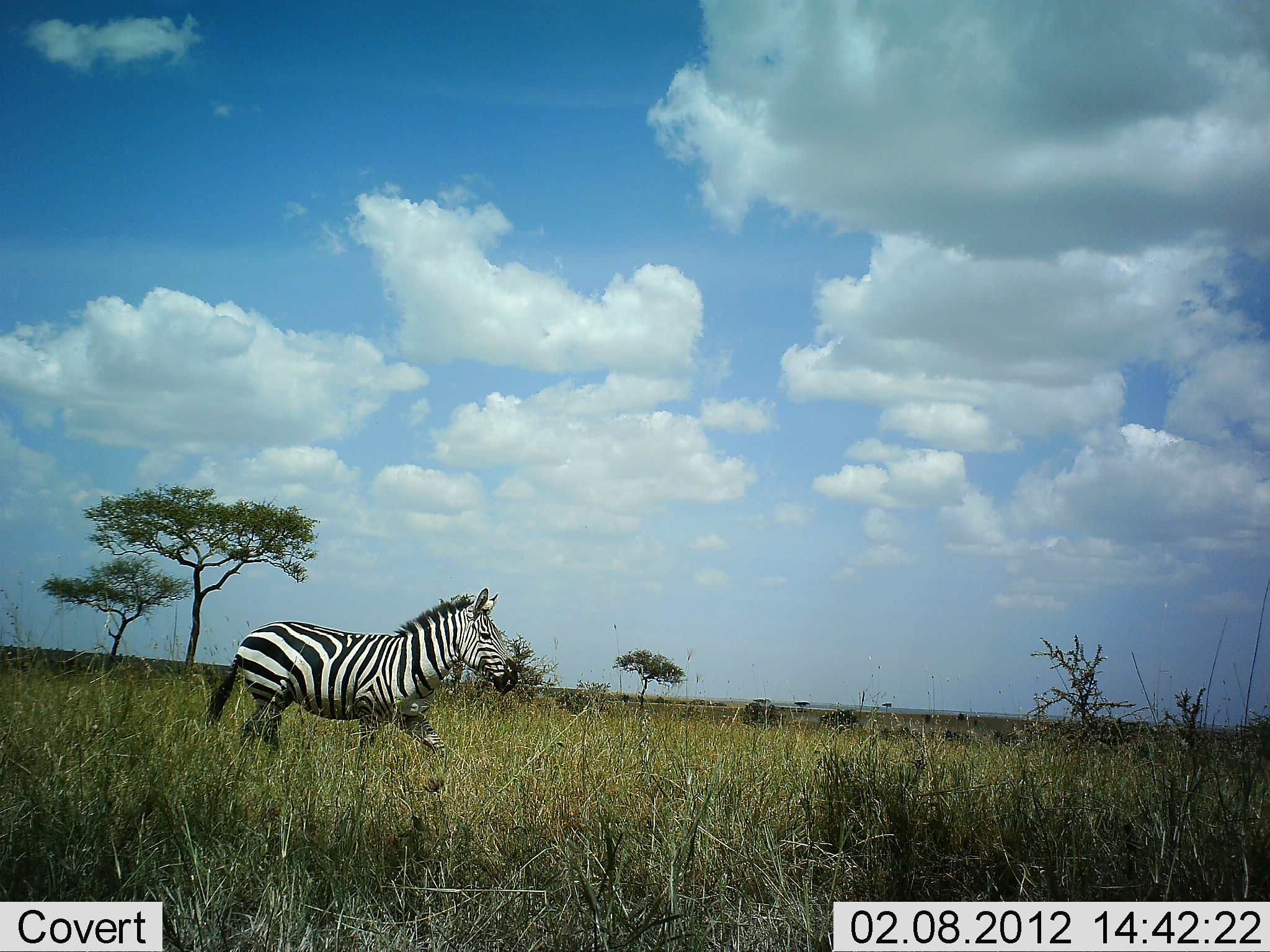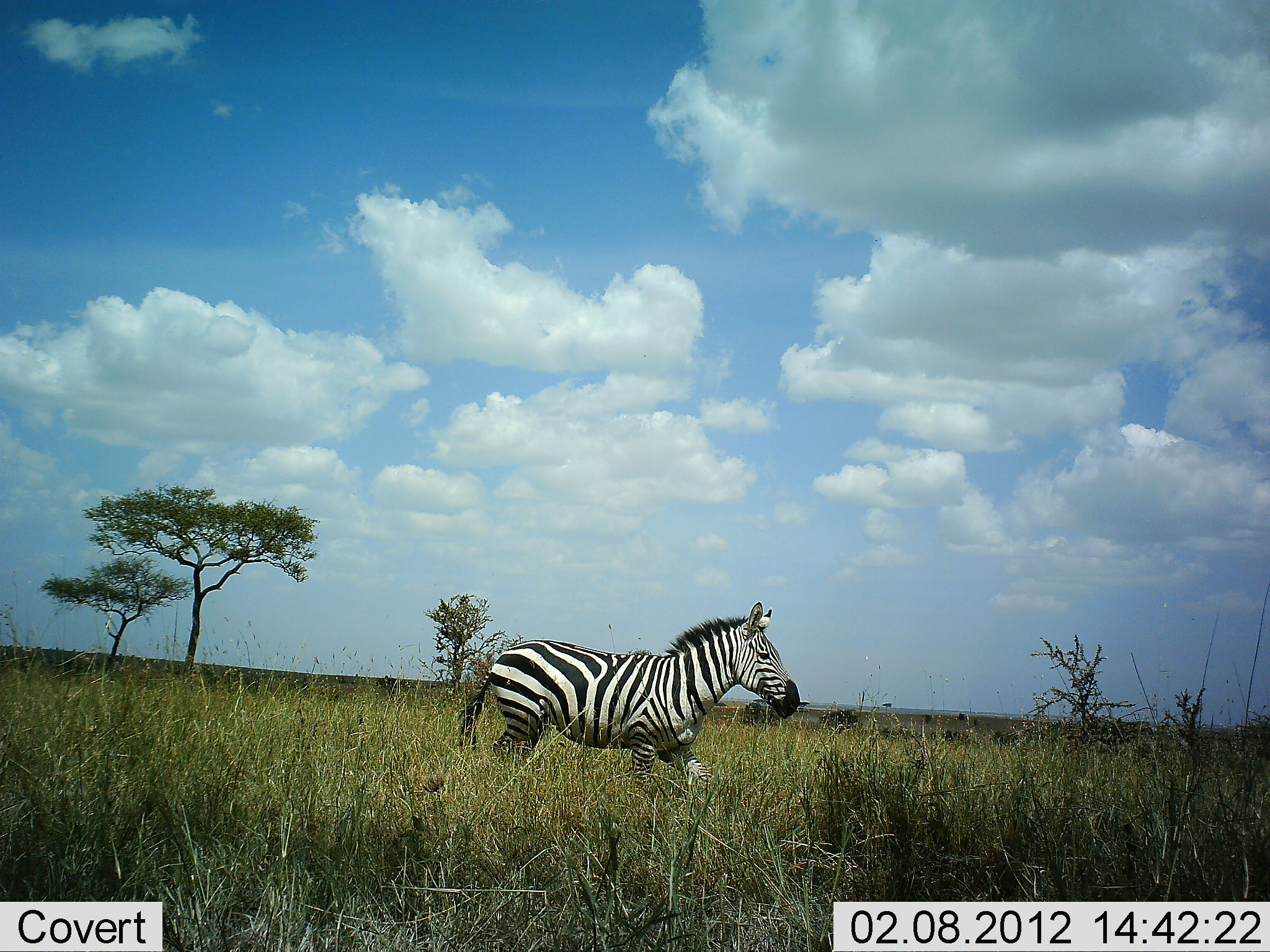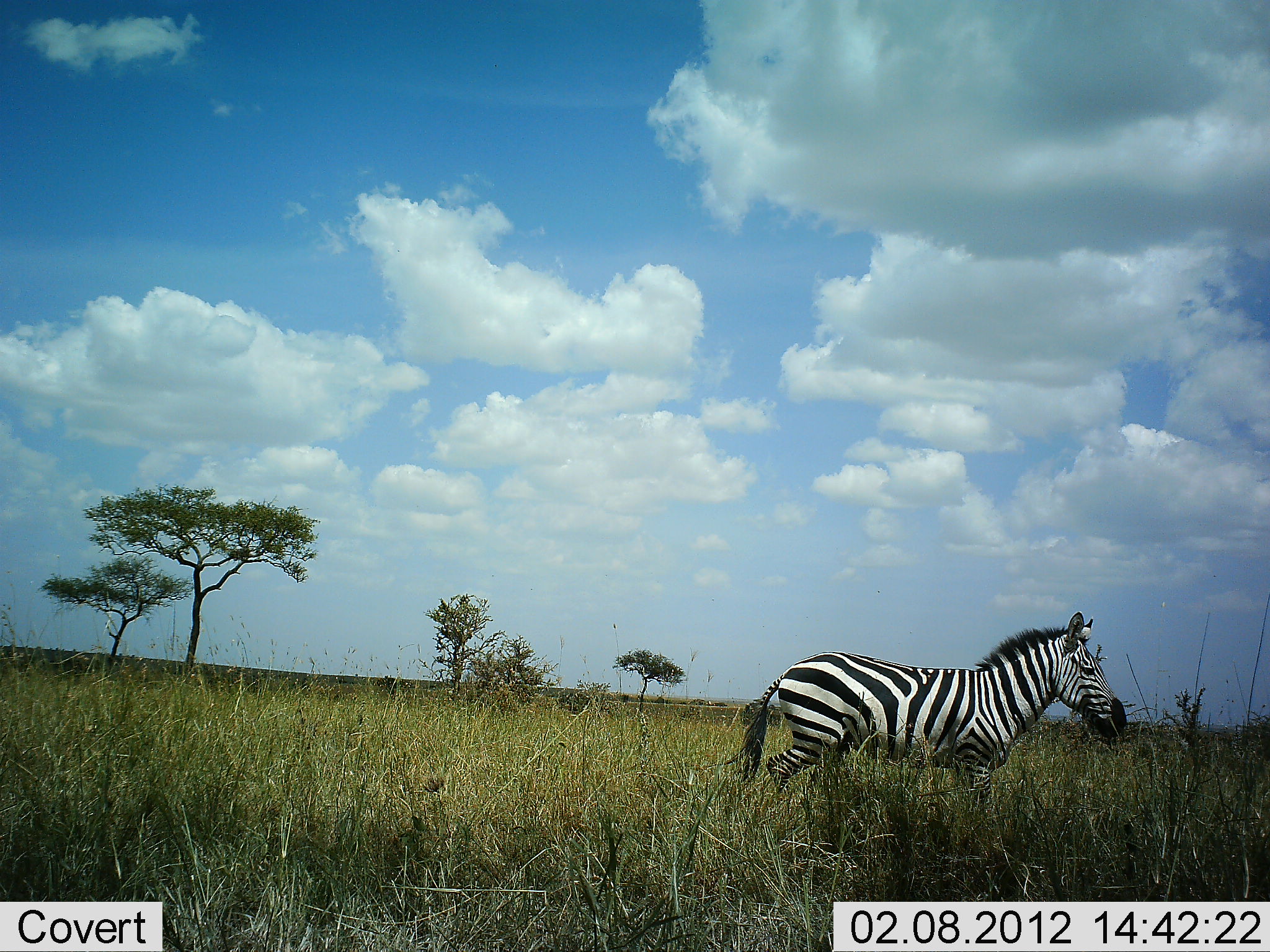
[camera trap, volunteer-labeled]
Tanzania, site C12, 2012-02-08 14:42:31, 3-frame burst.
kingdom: Animalia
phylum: Chordata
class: Mammalia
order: Perissodactyla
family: Equidae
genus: Equus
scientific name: Equus quagga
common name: plains zebra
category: zebra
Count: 1.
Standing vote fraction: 10%.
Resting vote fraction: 0%.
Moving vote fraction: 90%.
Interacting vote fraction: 0%.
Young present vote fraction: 0%.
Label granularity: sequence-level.